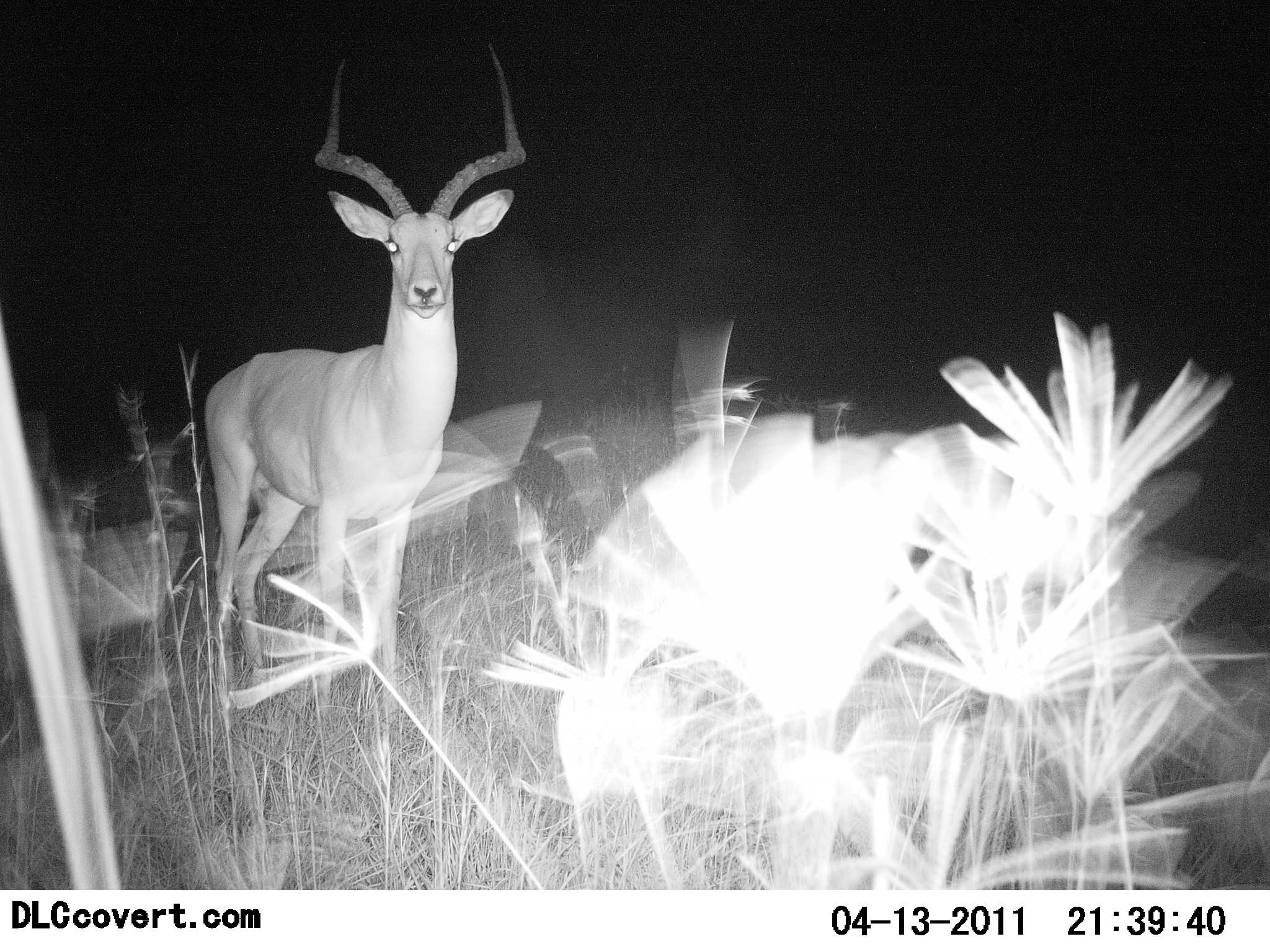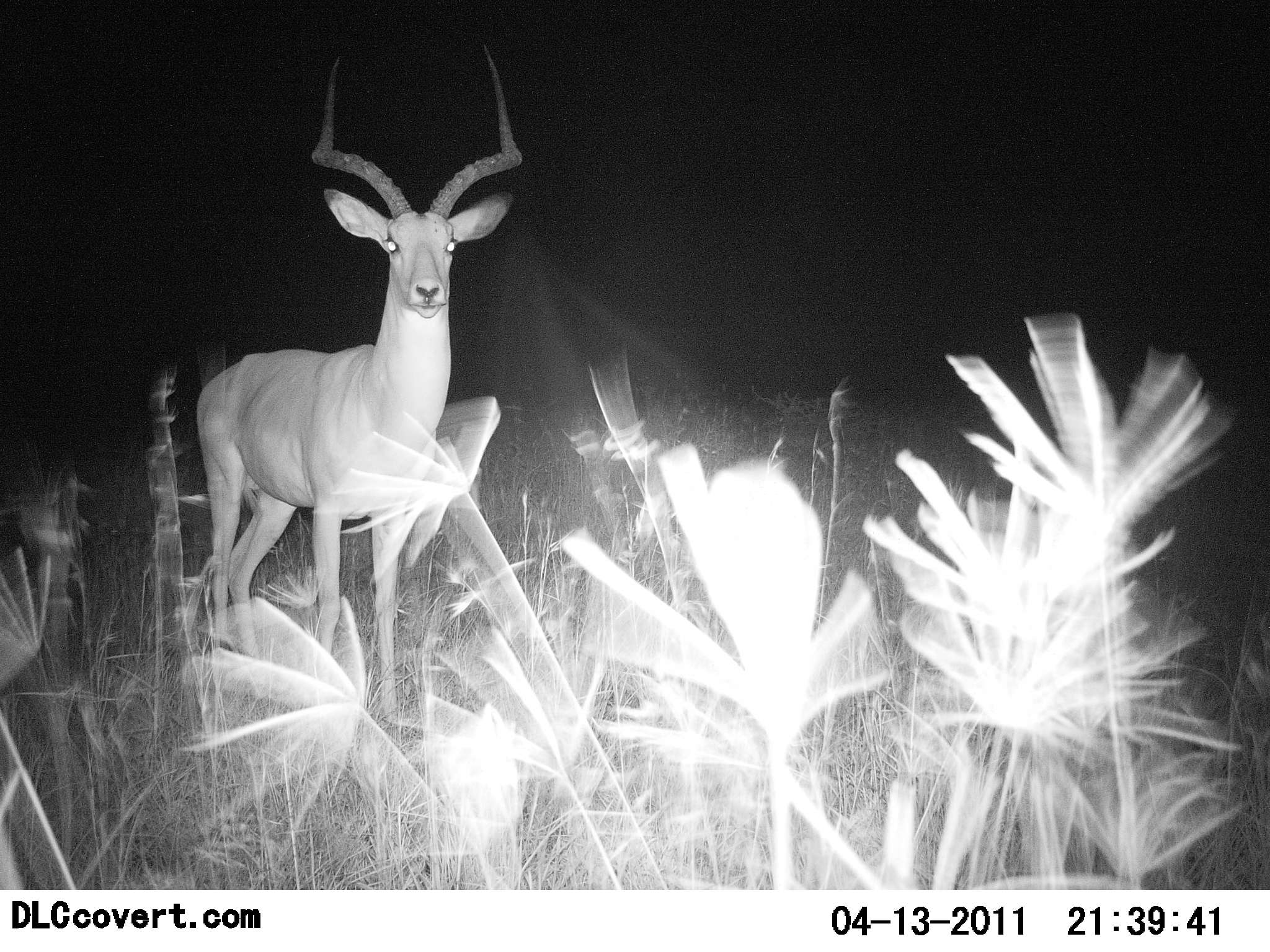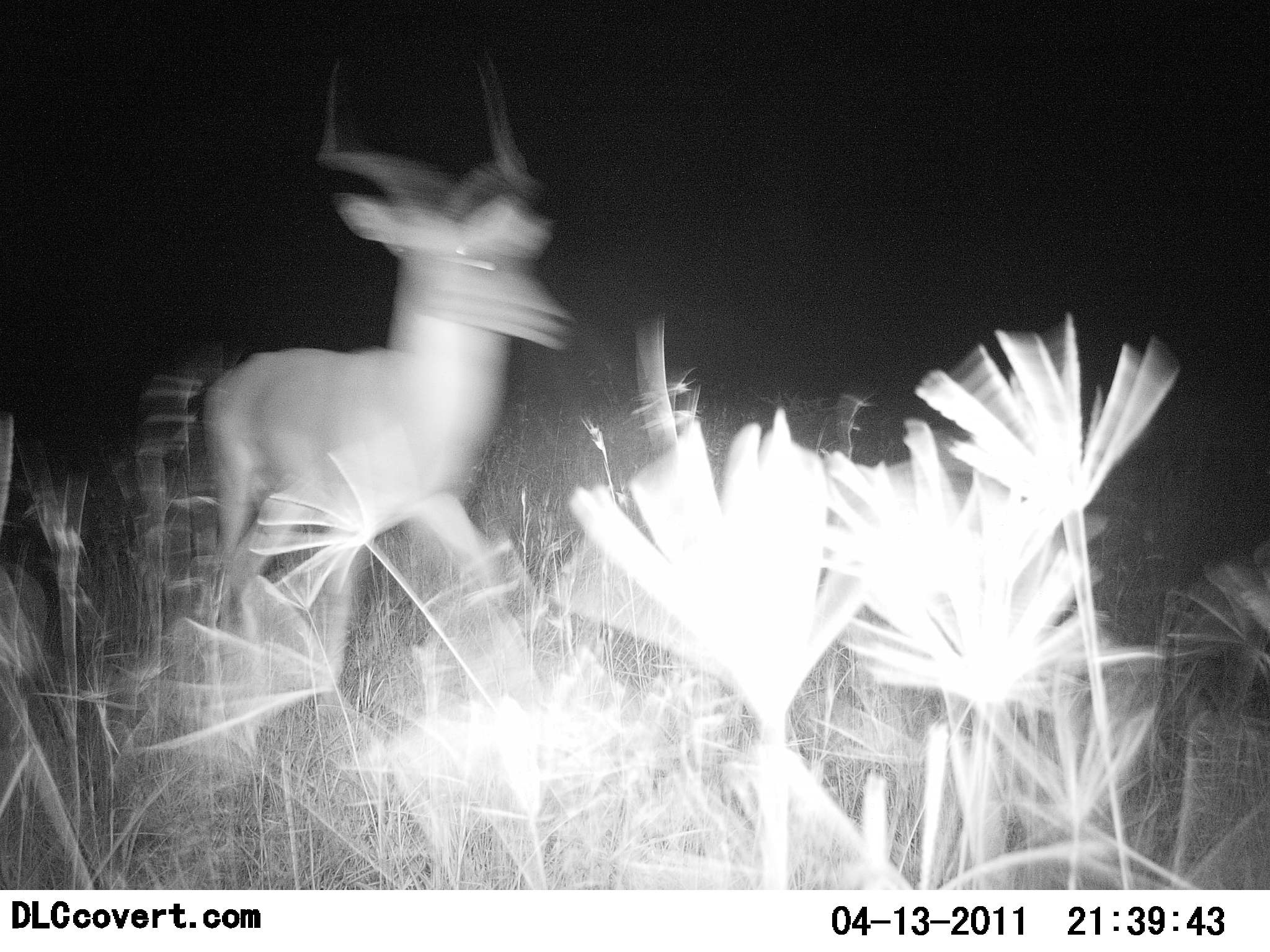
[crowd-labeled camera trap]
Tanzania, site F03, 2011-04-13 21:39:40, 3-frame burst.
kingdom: Animalia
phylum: Chordata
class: Mammalia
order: Artiodactyla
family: Bovidae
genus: Aepyceros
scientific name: Aepyceros melampus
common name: impala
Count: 1.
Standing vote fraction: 82%.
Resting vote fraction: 0%.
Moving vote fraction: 18%.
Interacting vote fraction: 0%.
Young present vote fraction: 0%.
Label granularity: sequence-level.